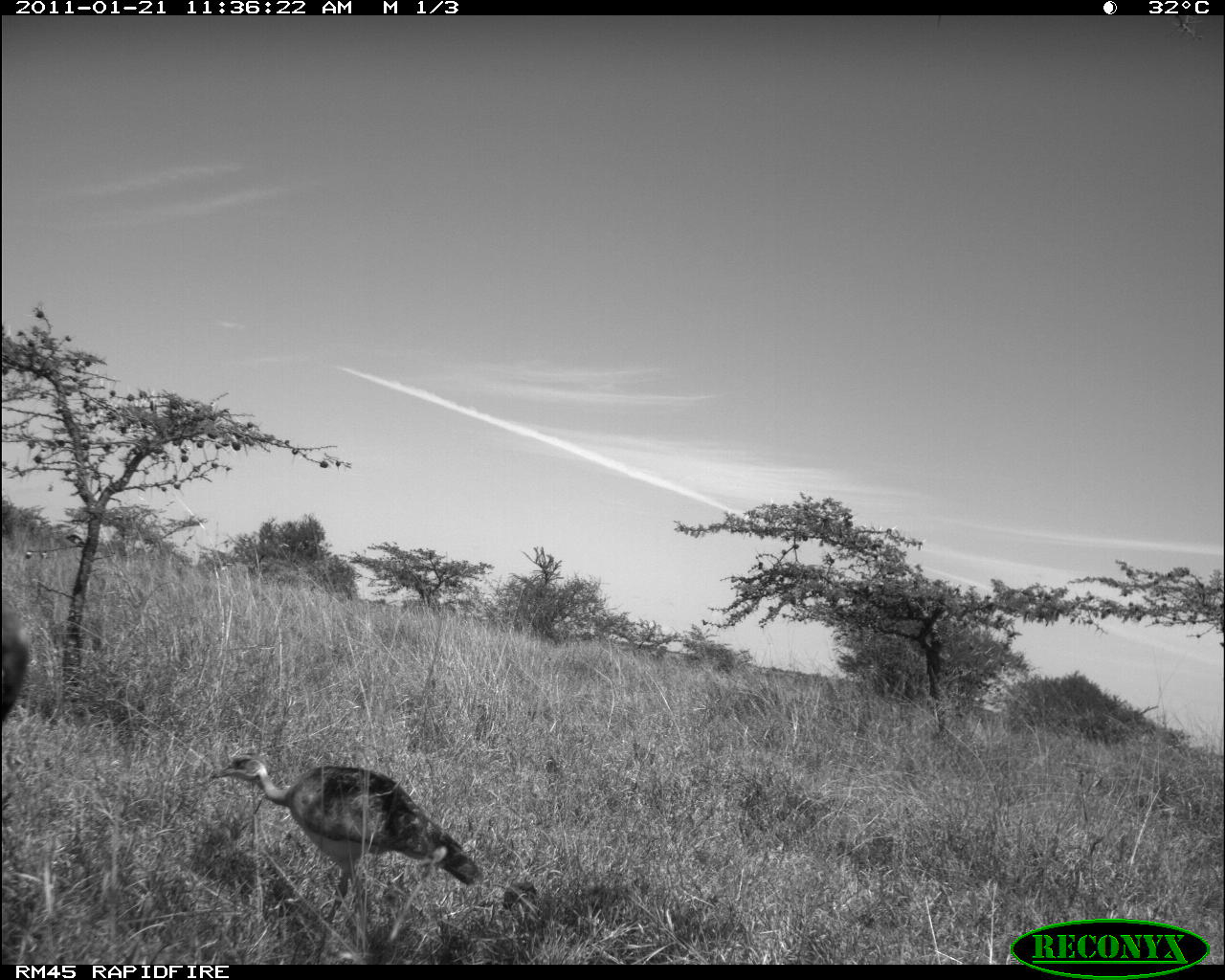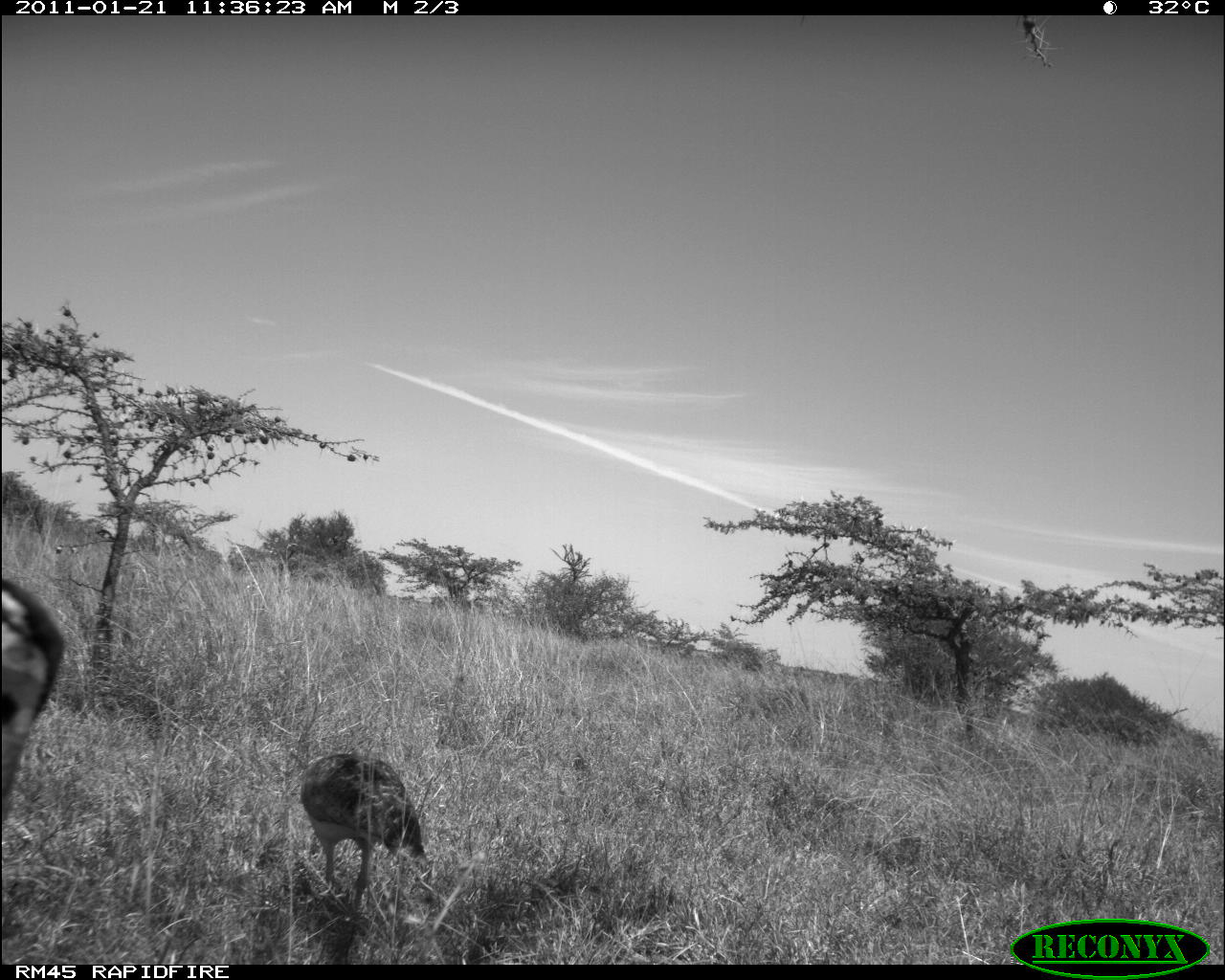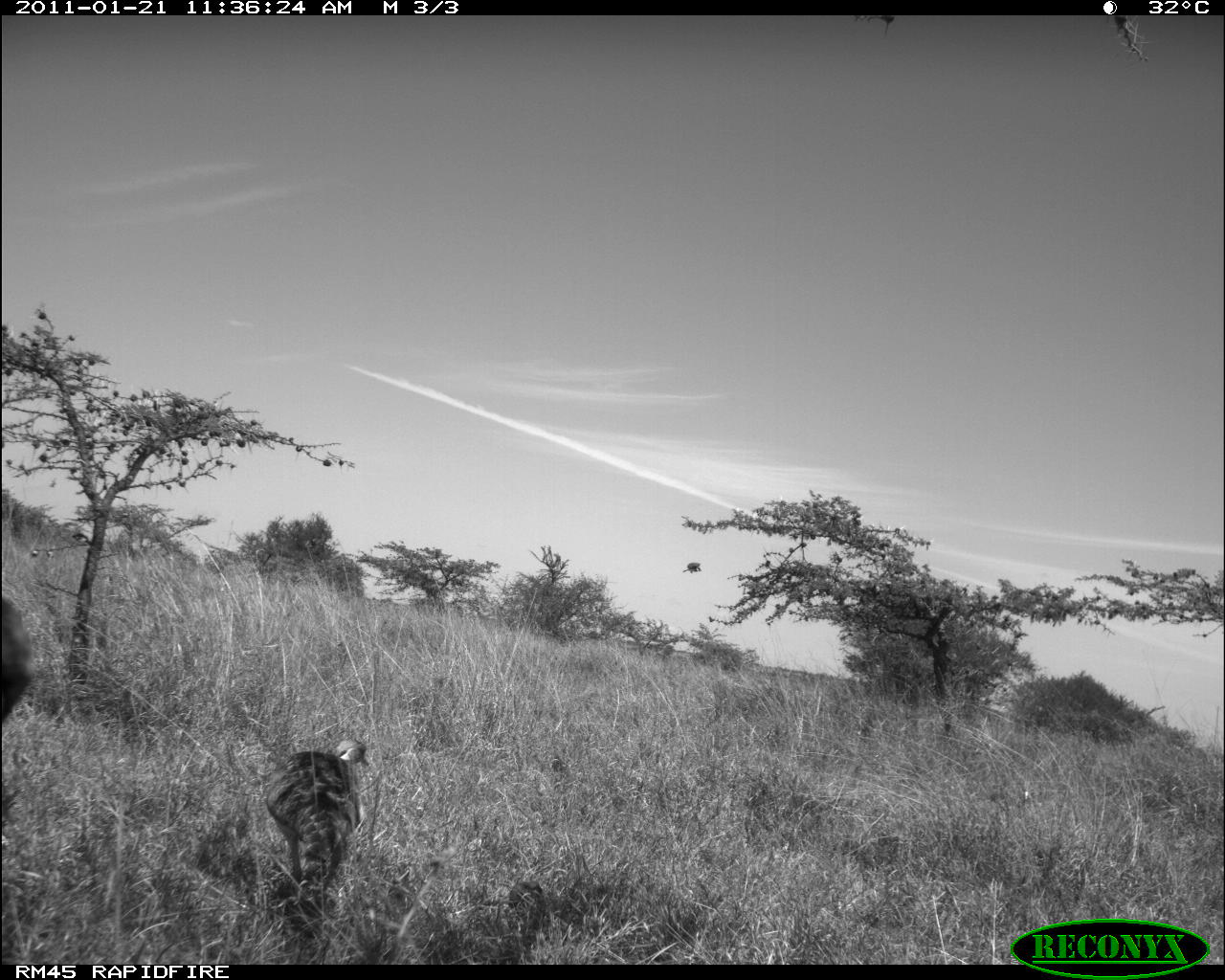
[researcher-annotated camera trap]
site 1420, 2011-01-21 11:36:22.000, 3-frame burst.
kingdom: Animalia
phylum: Chordata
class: Aves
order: Otidiformes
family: Otididae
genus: Eupodotis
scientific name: Eupodotis senegalensis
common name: white-bellied bustard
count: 1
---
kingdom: Animalia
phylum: Chordata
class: Mammalia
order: Artiodactyla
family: Bovidae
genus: Madoqua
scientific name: Madoqua guentheri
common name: günther's dik-dik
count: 1